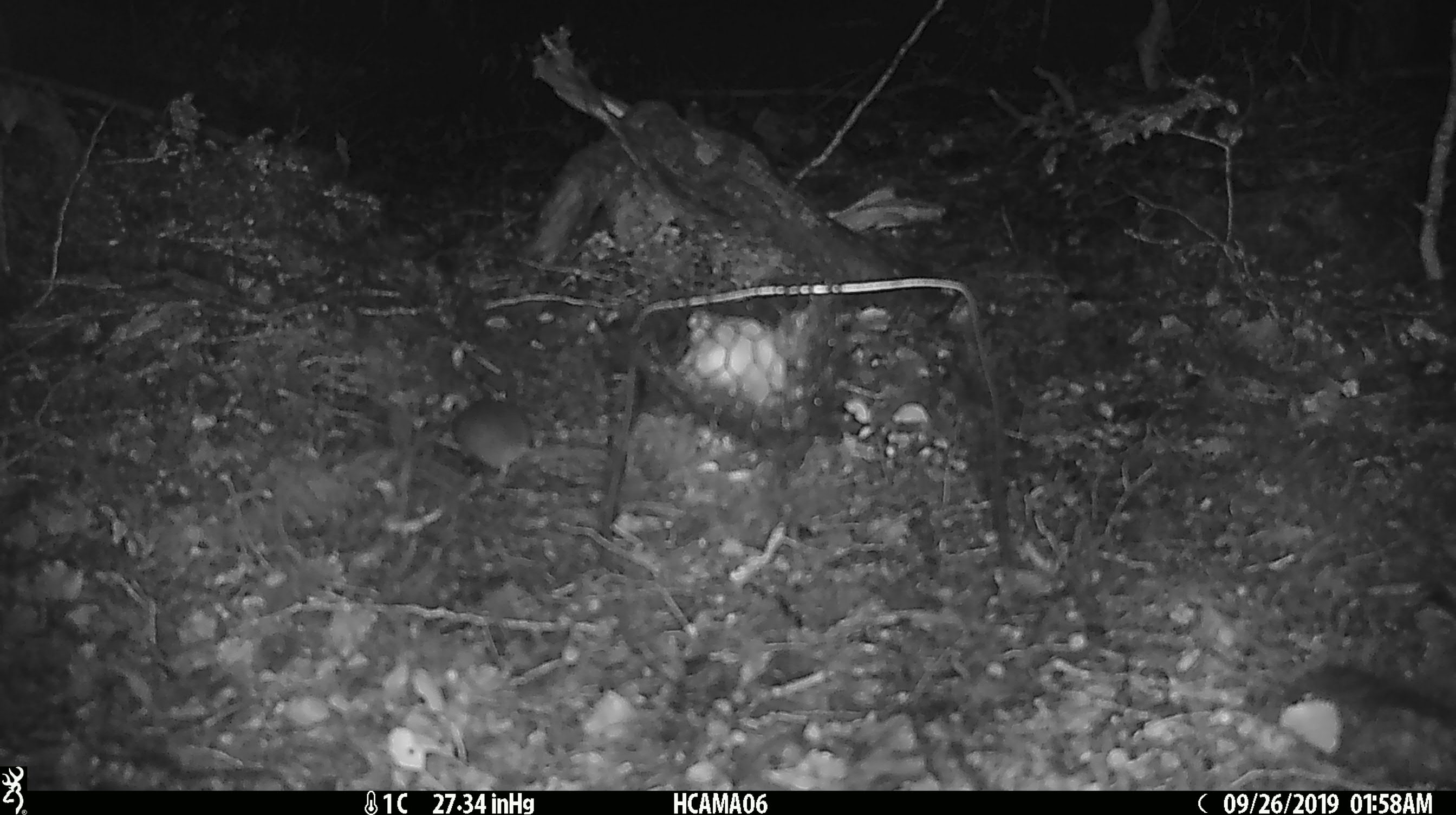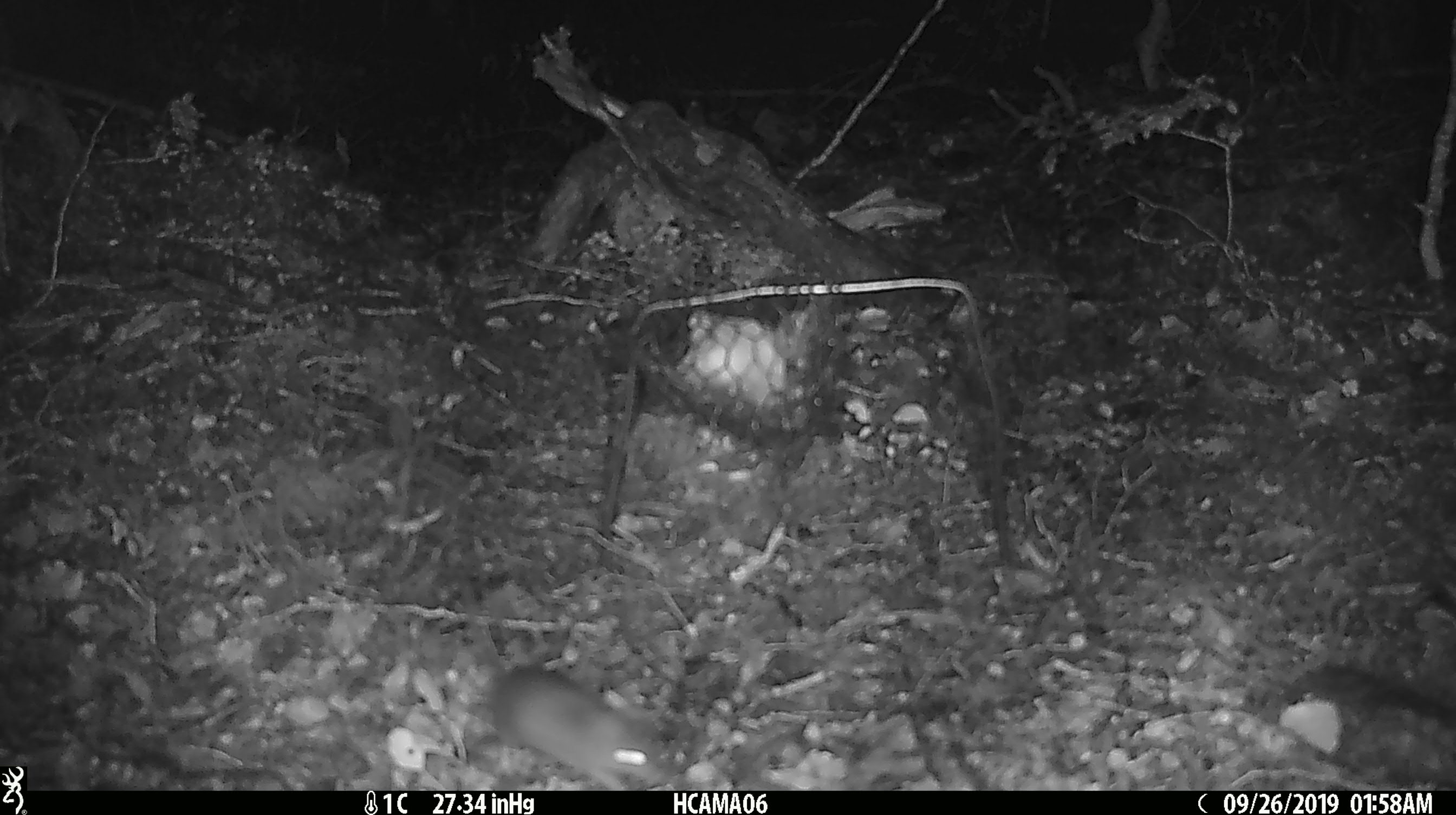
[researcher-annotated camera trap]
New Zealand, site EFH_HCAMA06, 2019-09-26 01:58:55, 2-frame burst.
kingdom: Animalia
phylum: Chordata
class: Mammalia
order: Rodentia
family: Muridae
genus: Mus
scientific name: Mus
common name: mouse